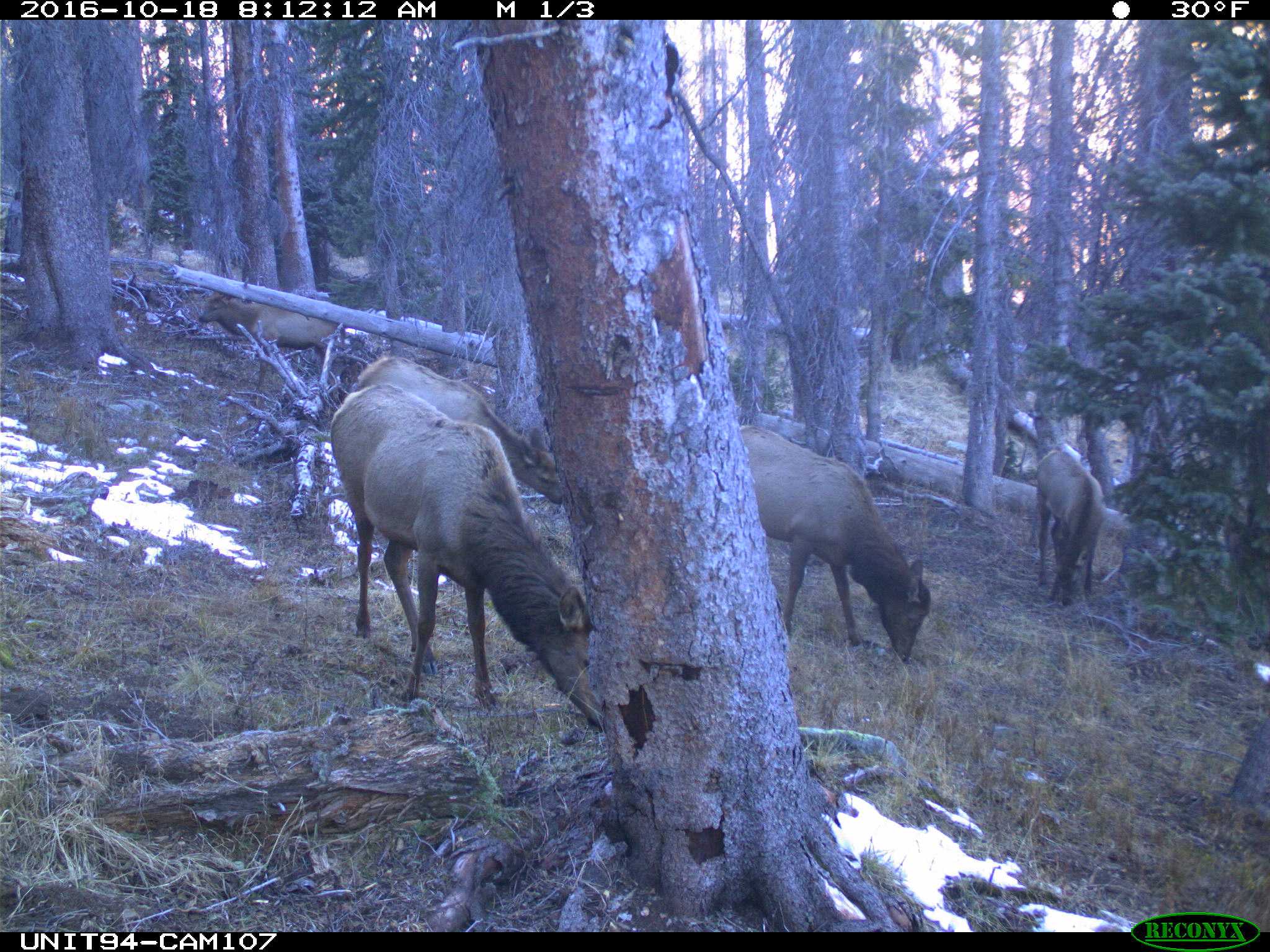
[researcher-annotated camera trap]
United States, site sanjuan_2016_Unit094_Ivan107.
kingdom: Animalia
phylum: Chordata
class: Mammalia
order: Artiodactyla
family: Cervidae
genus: Cervus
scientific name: Cervus elaphus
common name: red deer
Cervus elaphus (red deer).